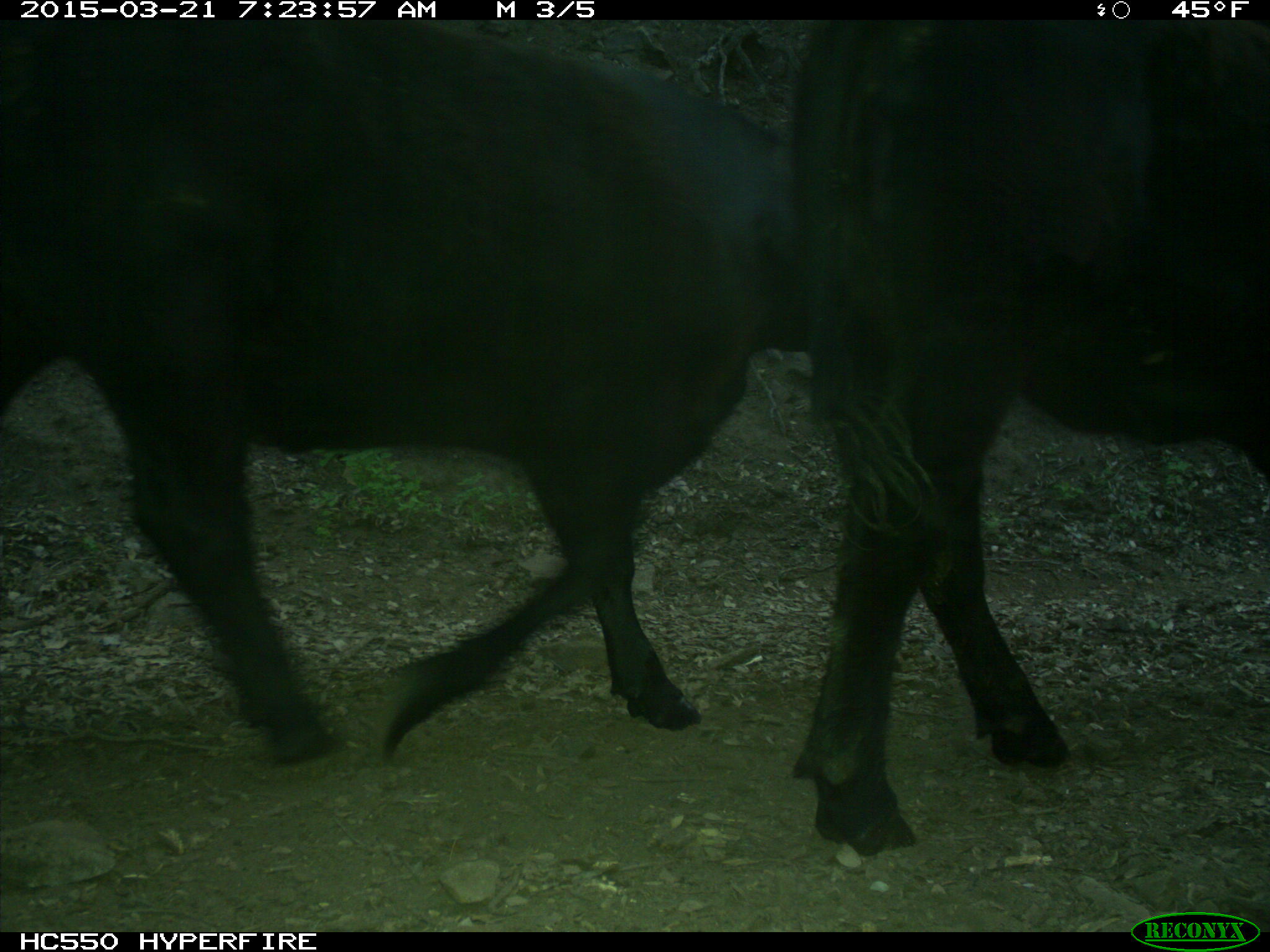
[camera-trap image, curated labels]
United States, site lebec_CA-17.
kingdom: Animalia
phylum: Chordata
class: Mammalia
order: Artiodactyla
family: Bovidae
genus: Bos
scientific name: Bos taurus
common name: domestic cow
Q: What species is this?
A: Bos taurus (domestic cow).